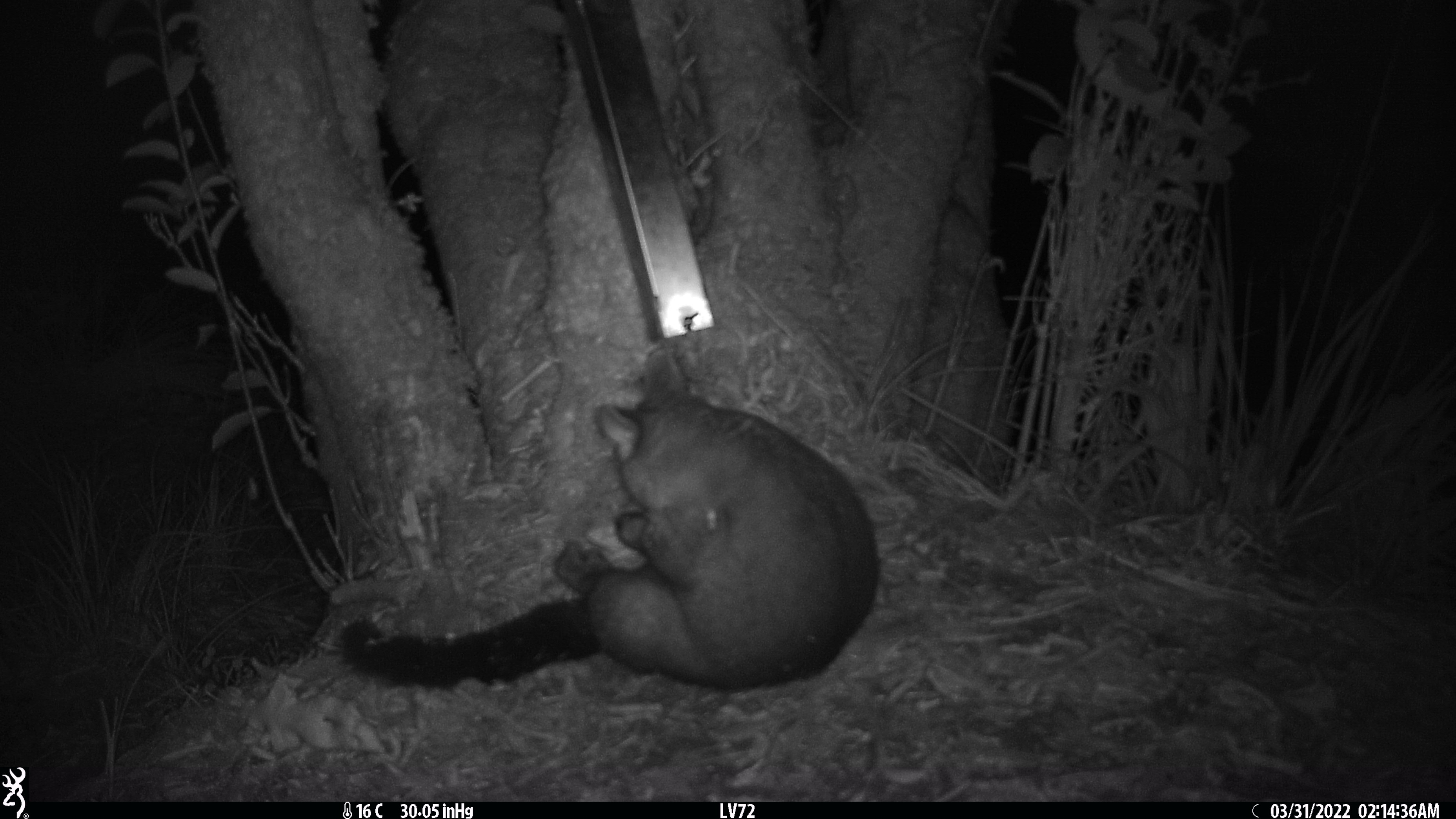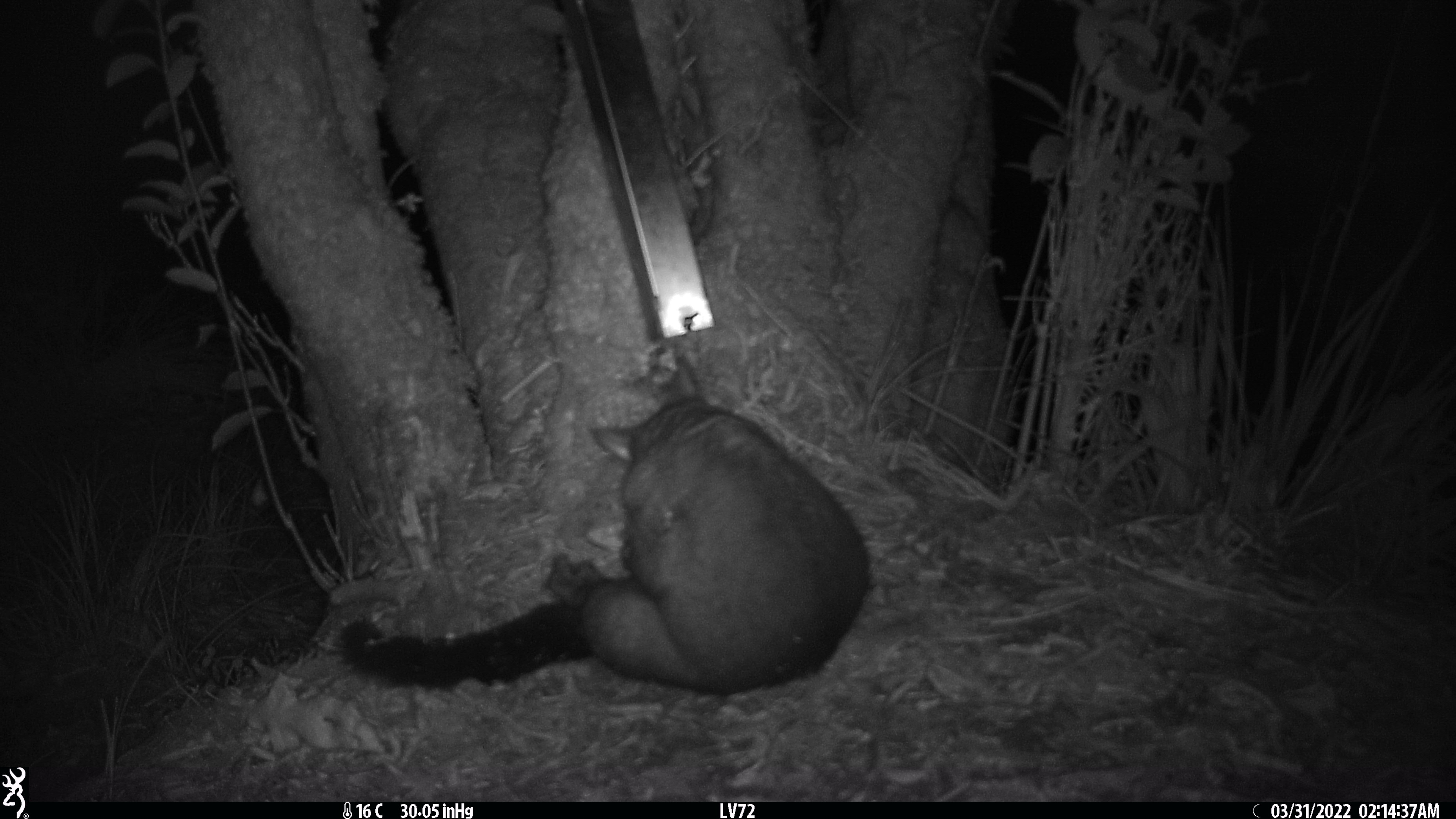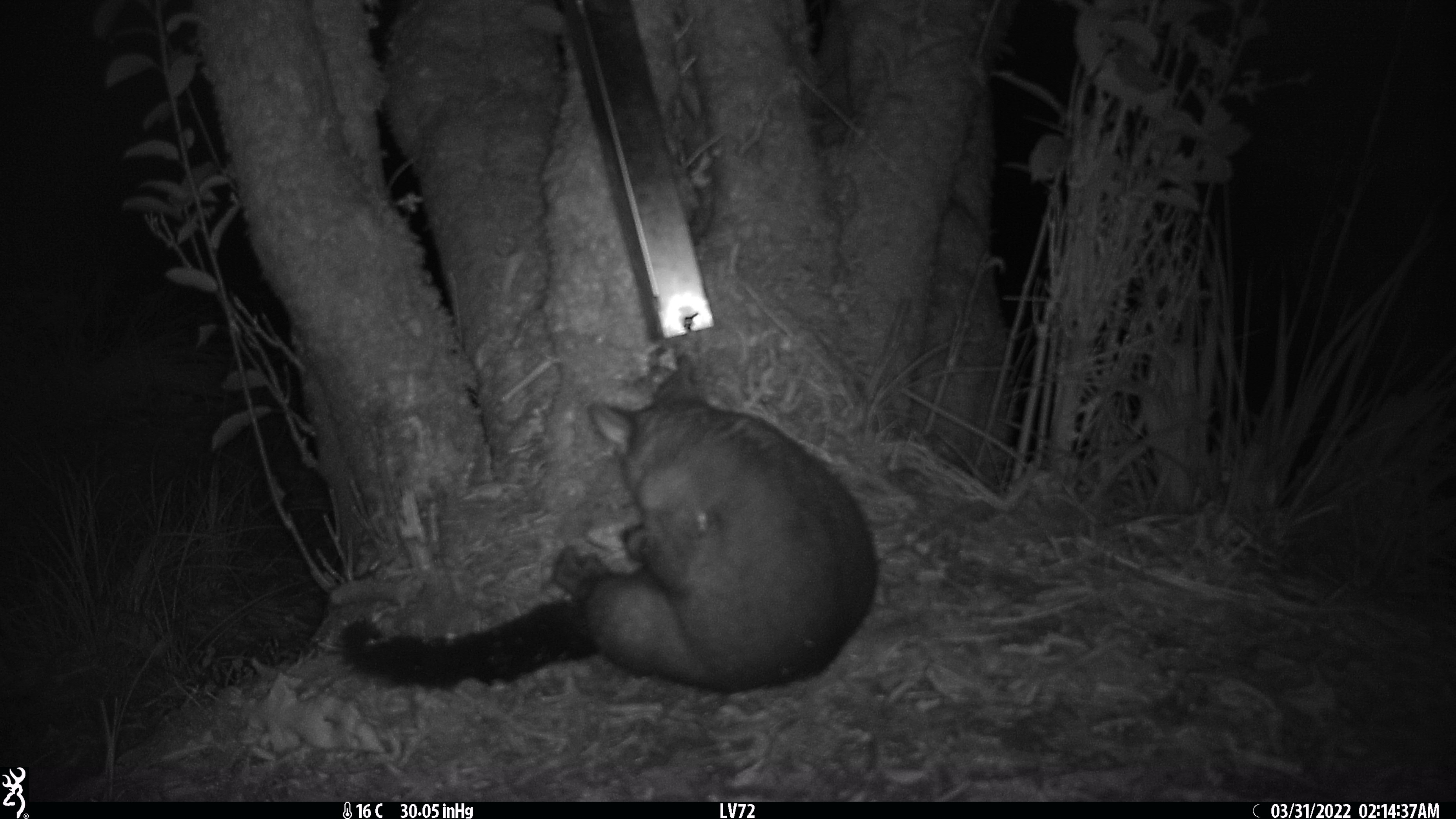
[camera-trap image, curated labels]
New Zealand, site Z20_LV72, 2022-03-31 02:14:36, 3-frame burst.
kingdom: Animalia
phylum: Chordata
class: Mammalia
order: Diprotodontia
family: Phalangeridae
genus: Trichosurus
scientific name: Trichosurus vulpecula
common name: common brushtail possum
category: possum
Possum (common brushtail possum) (Trichosurus vulpecula).